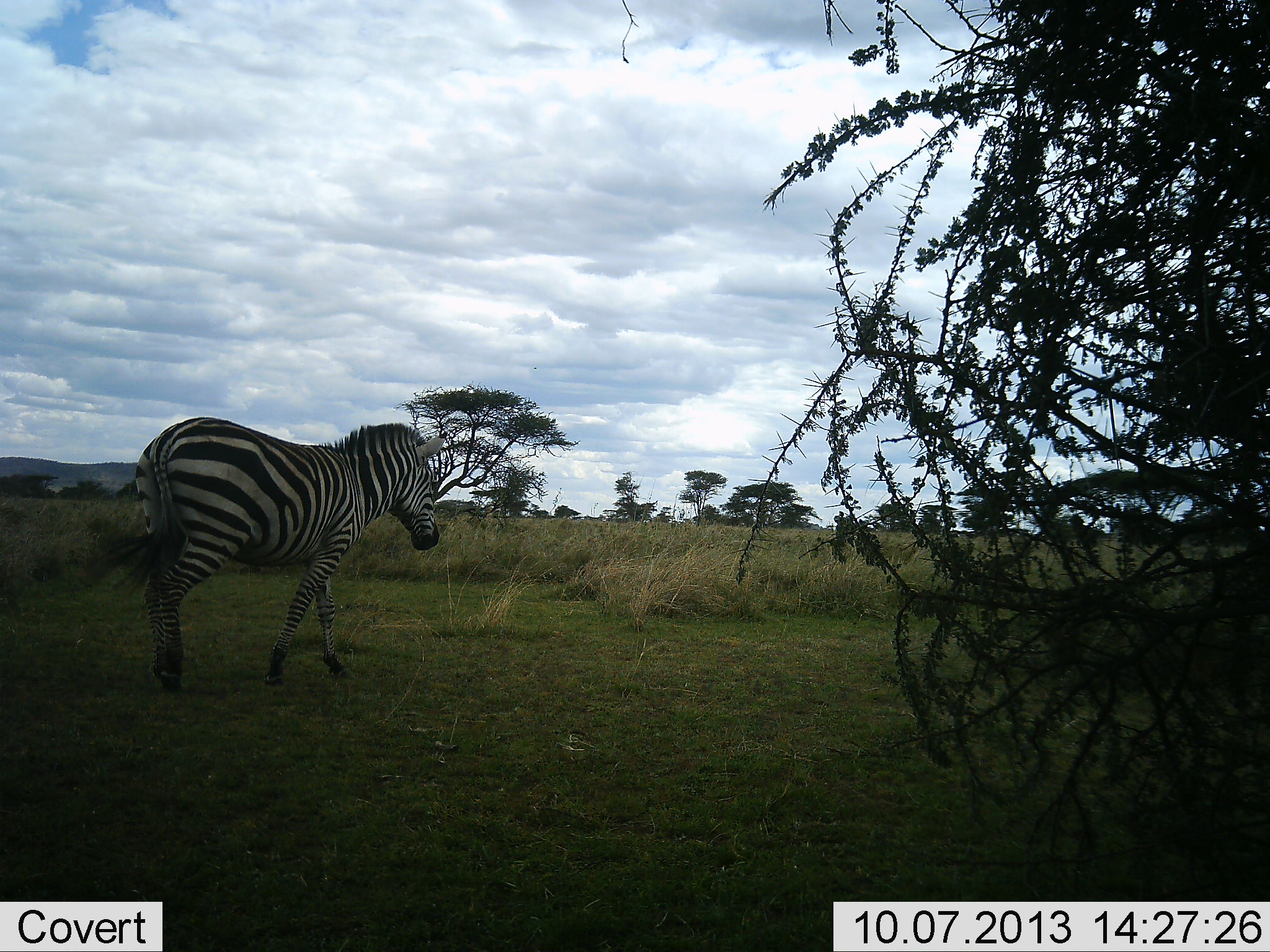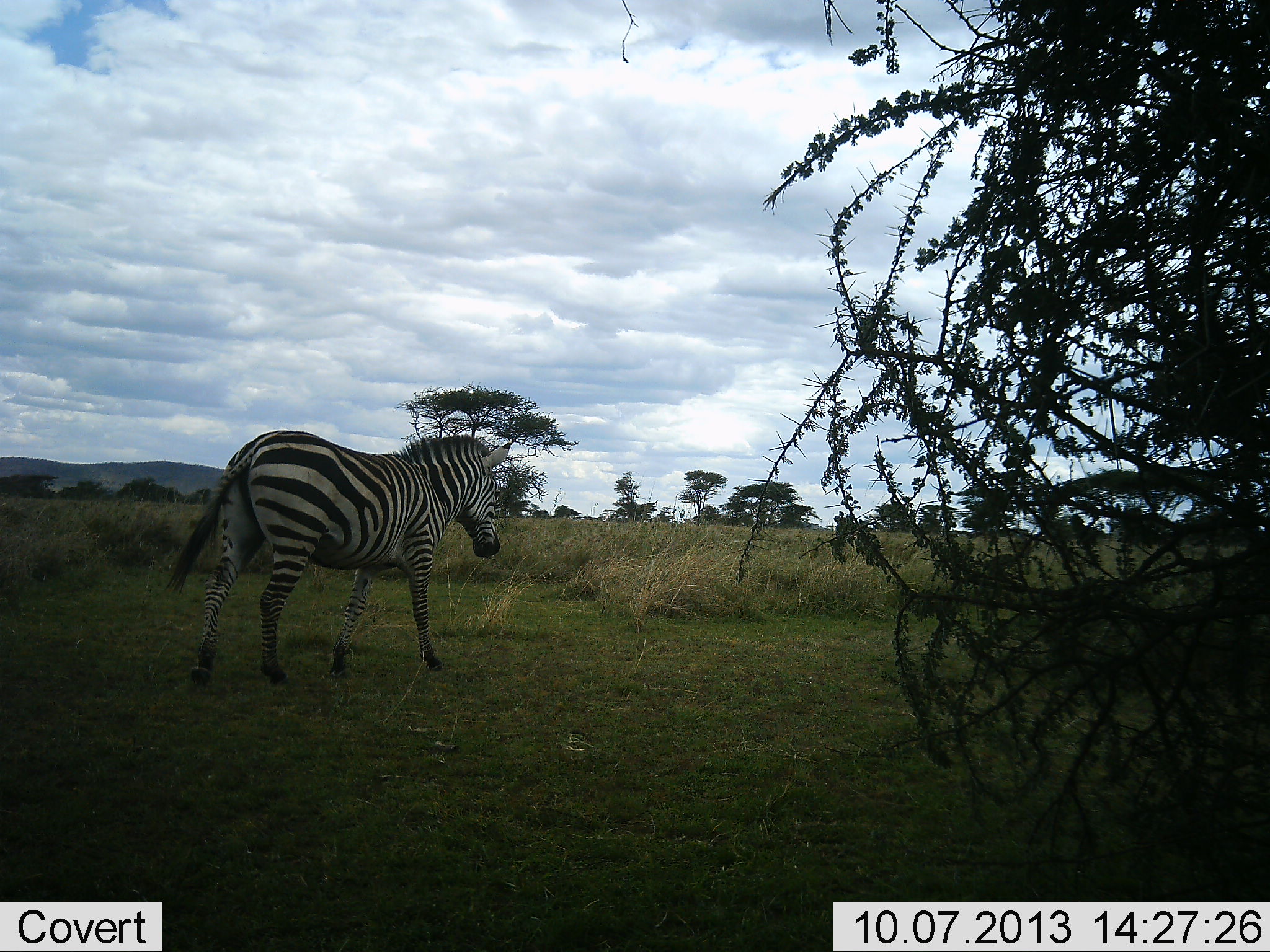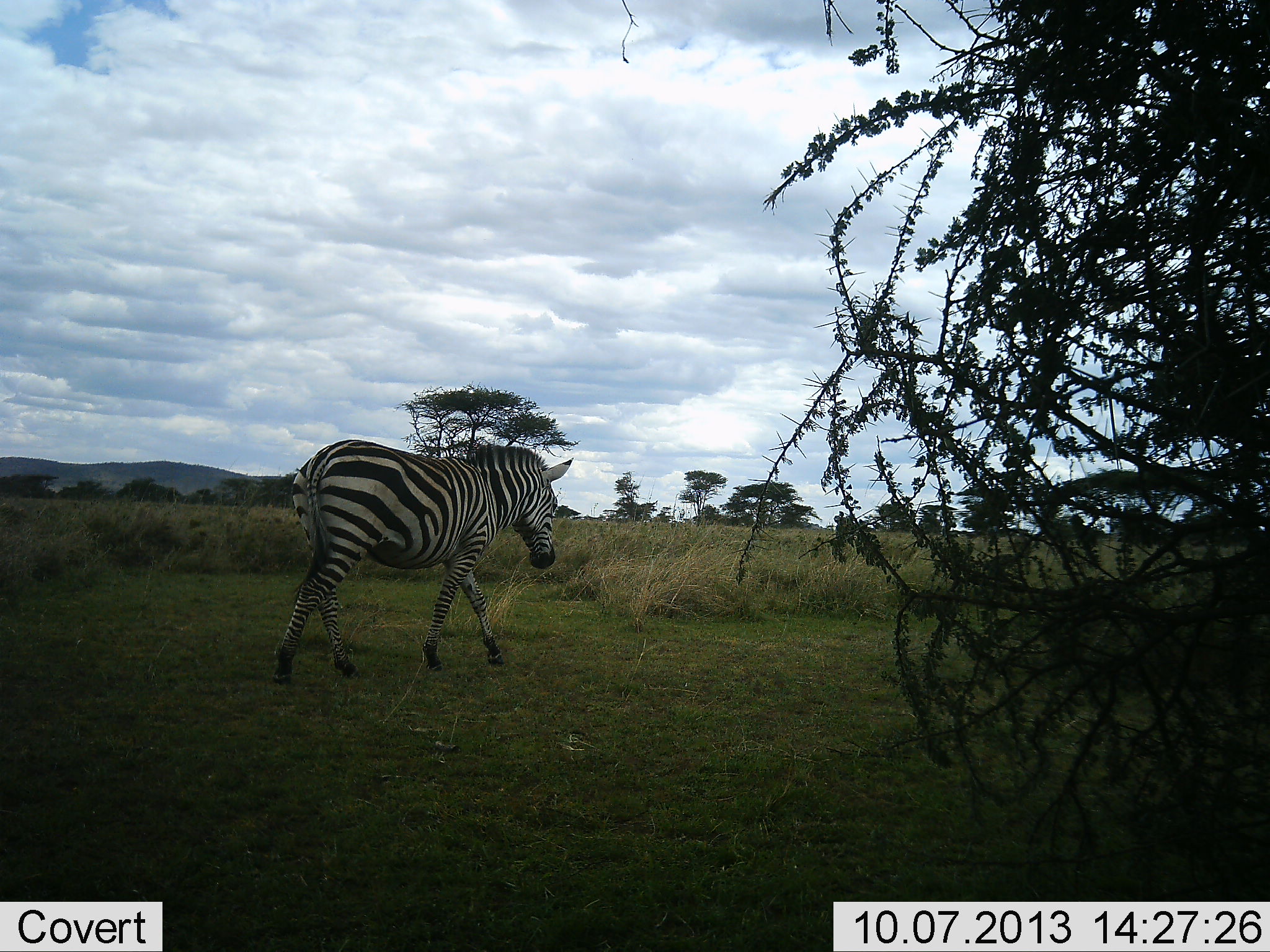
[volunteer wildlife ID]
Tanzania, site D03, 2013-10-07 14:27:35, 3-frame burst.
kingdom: Animalia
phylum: Chordata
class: Mammalia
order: Perissodactyla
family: Equidae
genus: Equus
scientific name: Equus quagga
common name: plains zebra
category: zebra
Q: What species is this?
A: Zebra (plains zebra) (Equus quagga).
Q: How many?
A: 1.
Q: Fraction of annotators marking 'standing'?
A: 7%.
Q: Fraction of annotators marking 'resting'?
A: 0%.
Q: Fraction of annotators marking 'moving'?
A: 93%.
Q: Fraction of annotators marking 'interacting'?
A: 0%.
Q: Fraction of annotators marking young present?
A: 0%.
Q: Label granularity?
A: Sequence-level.